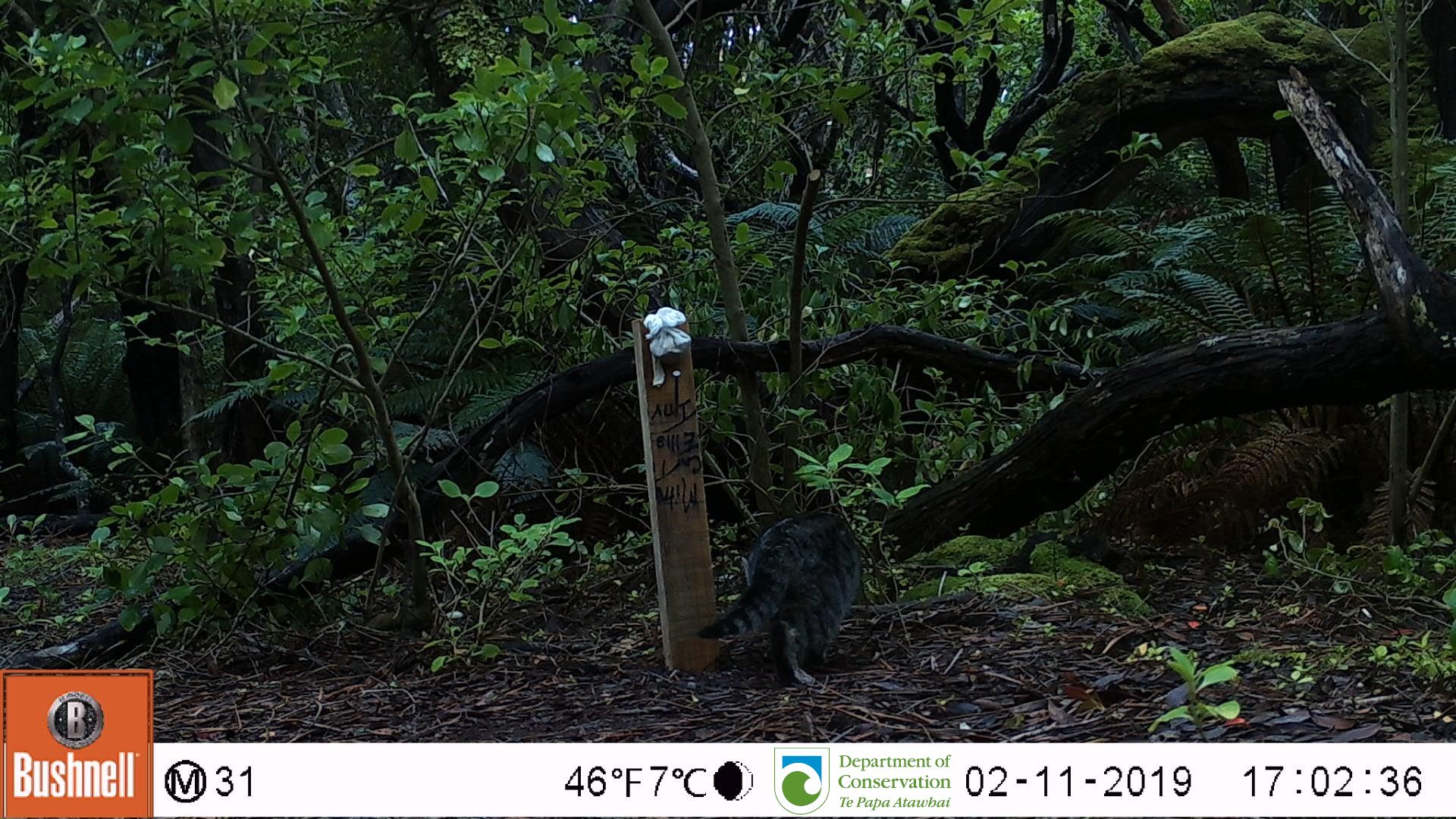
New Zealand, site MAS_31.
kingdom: Animalia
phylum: Chordata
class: Mammalia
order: Carnivora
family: Felidae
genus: Felis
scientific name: Felis catus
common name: domestic cat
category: cat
Cat (domestic cat) (Felis catus).